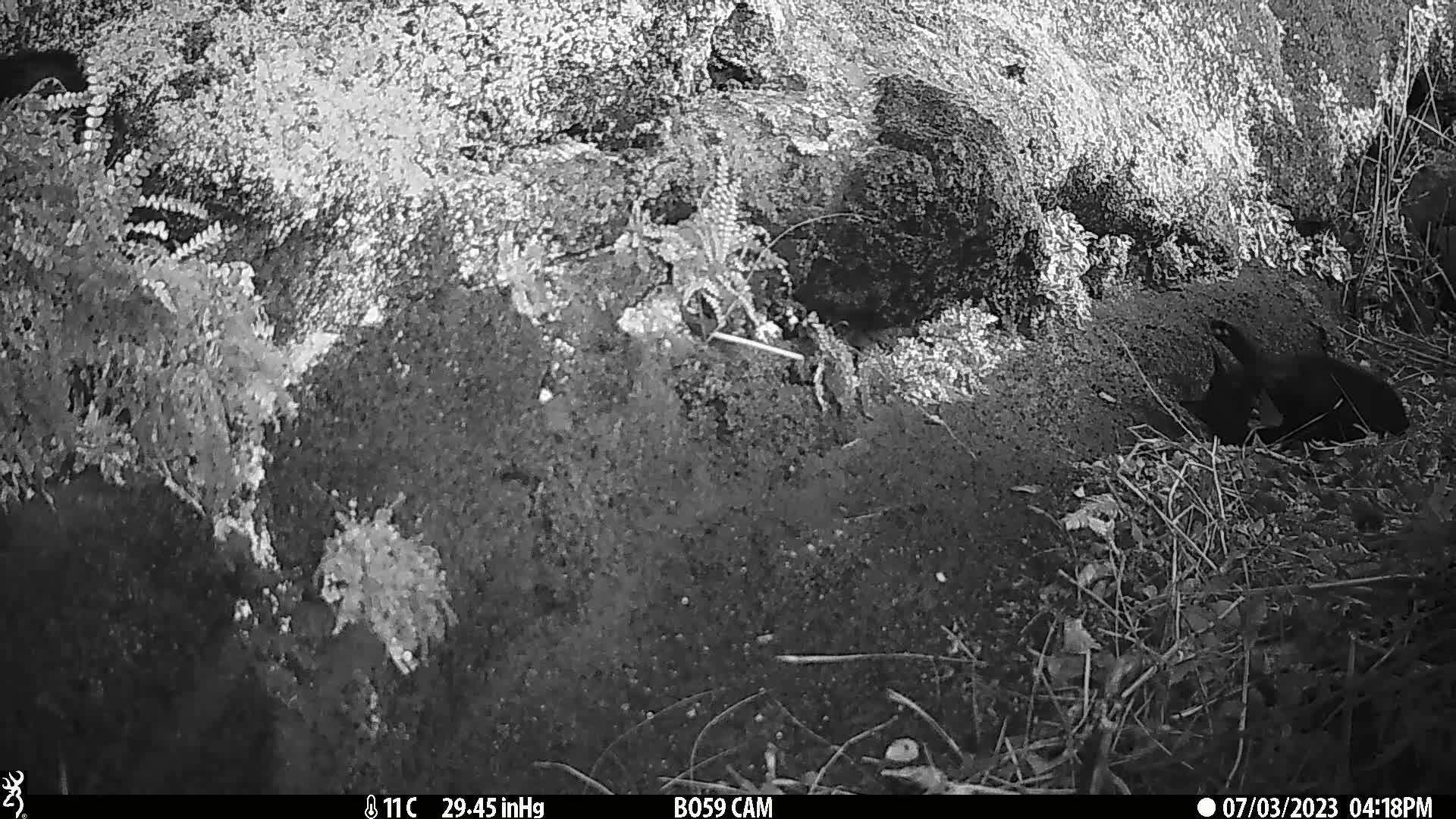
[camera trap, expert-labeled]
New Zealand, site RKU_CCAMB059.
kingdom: Animalia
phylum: Chordata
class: Mammalia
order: Carnivora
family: Felidae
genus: Felis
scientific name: Felis catus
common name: domestic cat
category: cat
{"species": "cat (domestic cat) (Felis catus)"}